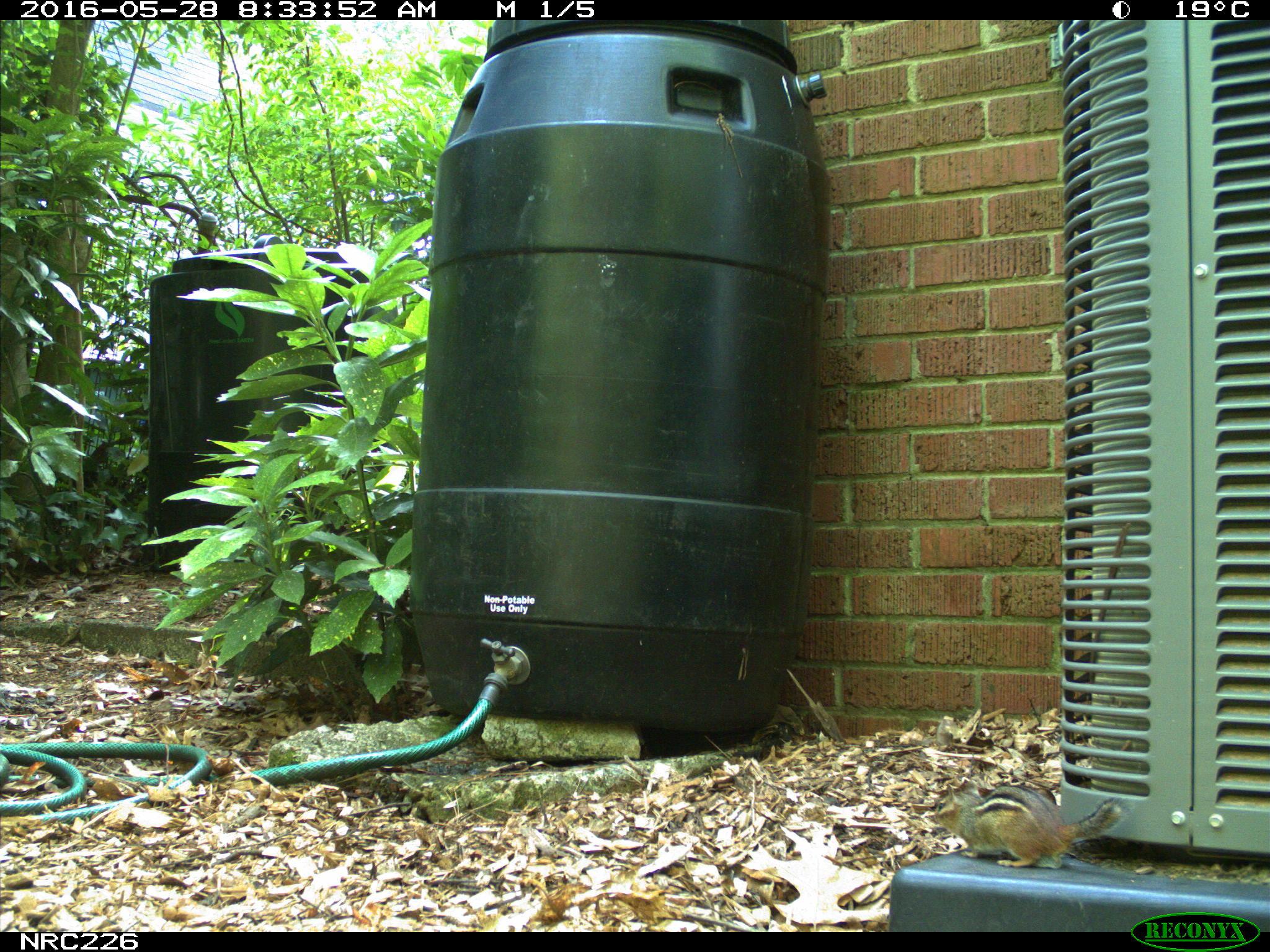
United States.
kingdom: Animalia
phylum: Chordata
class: Mammalia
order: Rodentia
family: Sciuridae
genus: Tamias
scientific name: Tamias striatus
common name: eastern chipmunk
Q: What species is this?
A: Eastern Chipmunk (Tamias striatus).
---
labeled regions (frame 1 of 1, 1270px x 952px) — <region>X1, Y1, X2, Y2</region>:
Eastern Chipmunk: <region>928, 771, 1129, 872</region>